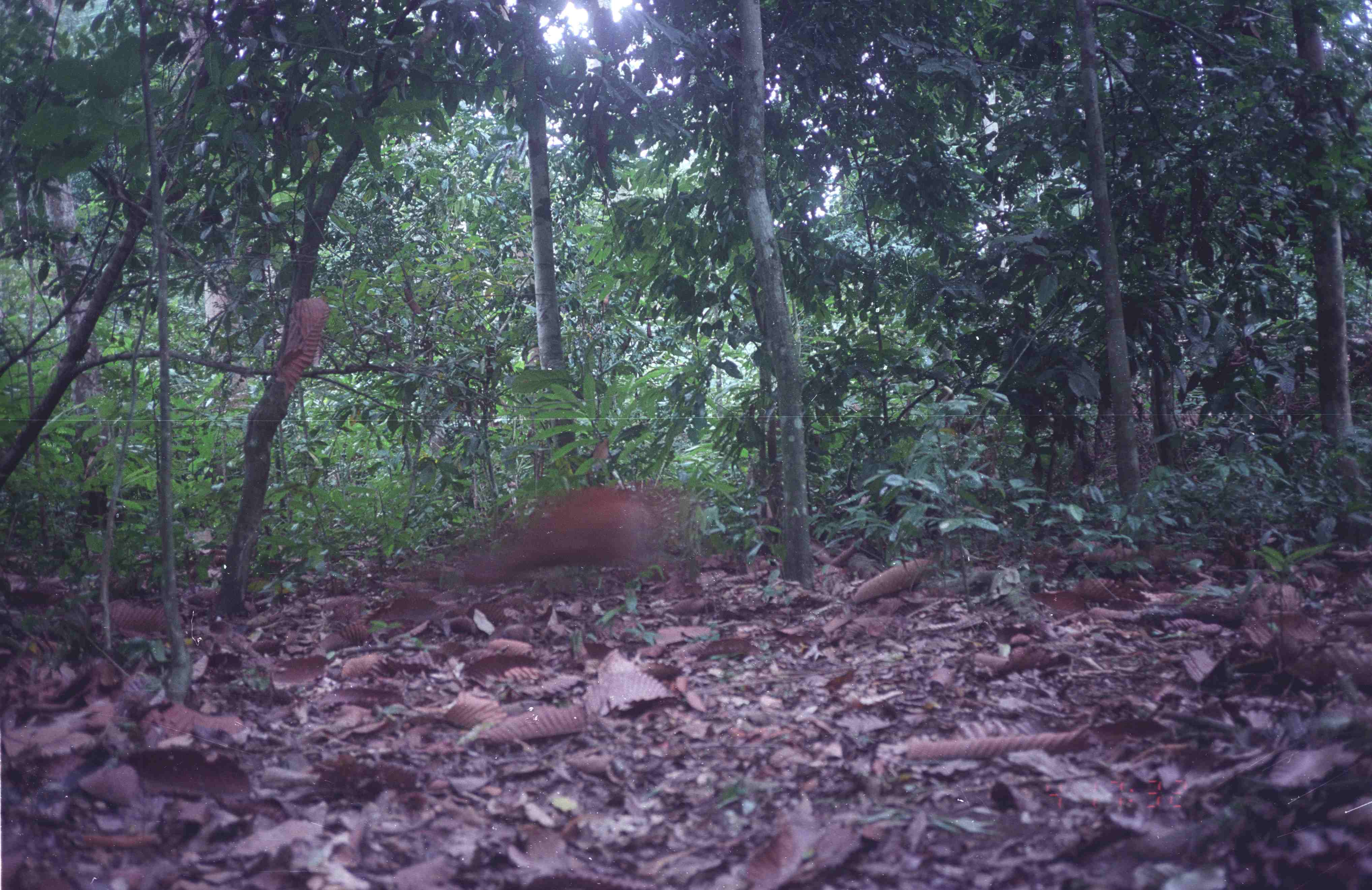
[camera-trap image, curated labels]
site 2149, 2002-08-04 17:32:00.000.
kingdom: Animalia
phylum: Chordata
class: Mammalia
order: Artiodactyla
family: Cervidae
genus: Muntiacus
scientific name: Muntiacus muntjak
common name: southern red muntjac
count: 1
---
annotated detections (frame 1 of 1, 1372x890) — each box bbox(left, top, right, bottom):
muntiacus muntjak: bbox(462, 475, 678, 586)